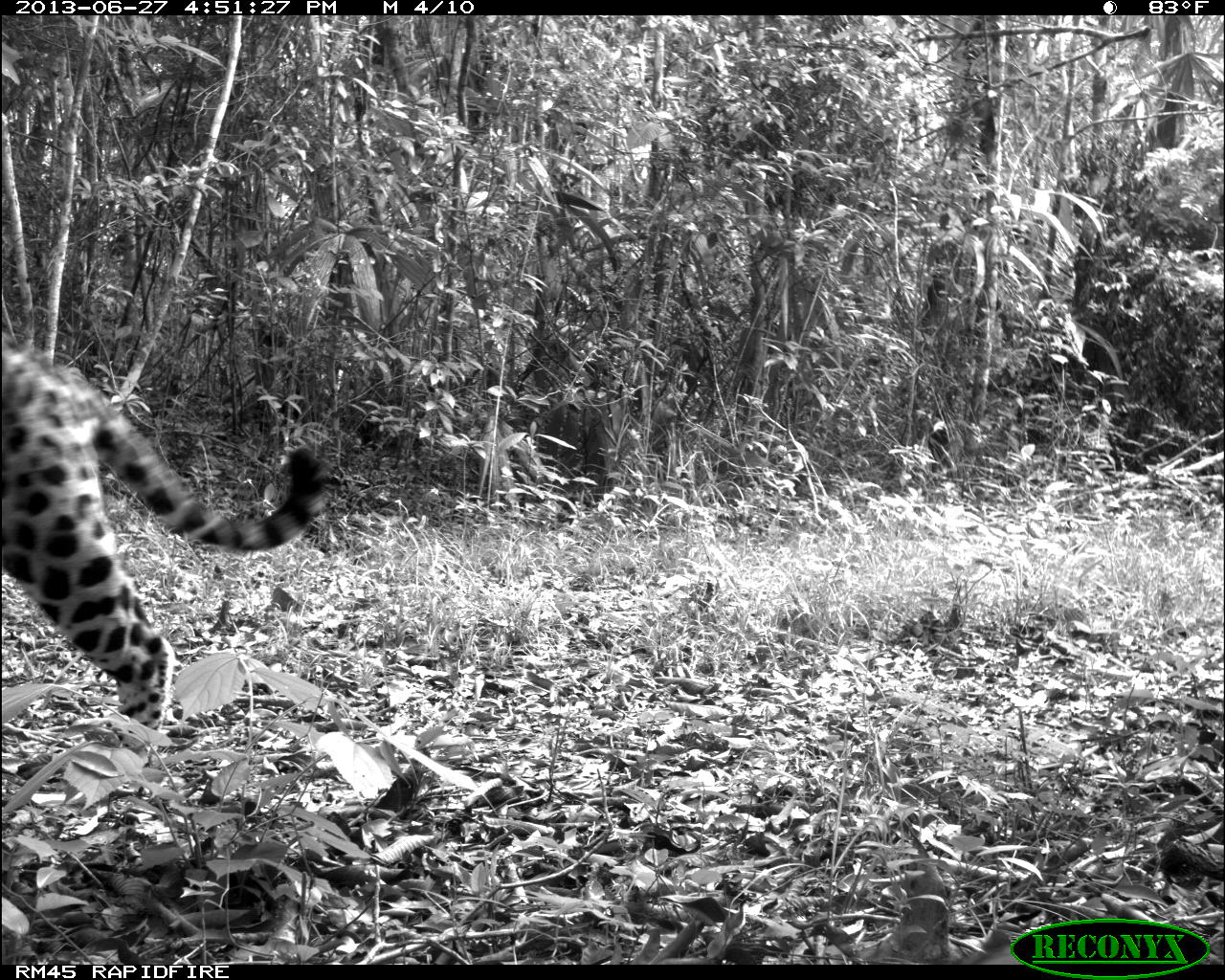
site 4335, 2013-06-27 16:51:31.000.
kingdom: Animalia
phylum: Chordata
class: Mammalia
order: Carnivora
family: Felidae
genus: Panthera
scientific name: Panthera onca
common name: jaguar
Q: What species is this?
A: Panthera onca (jaguar).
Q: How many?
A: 1.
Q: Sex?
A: Male.